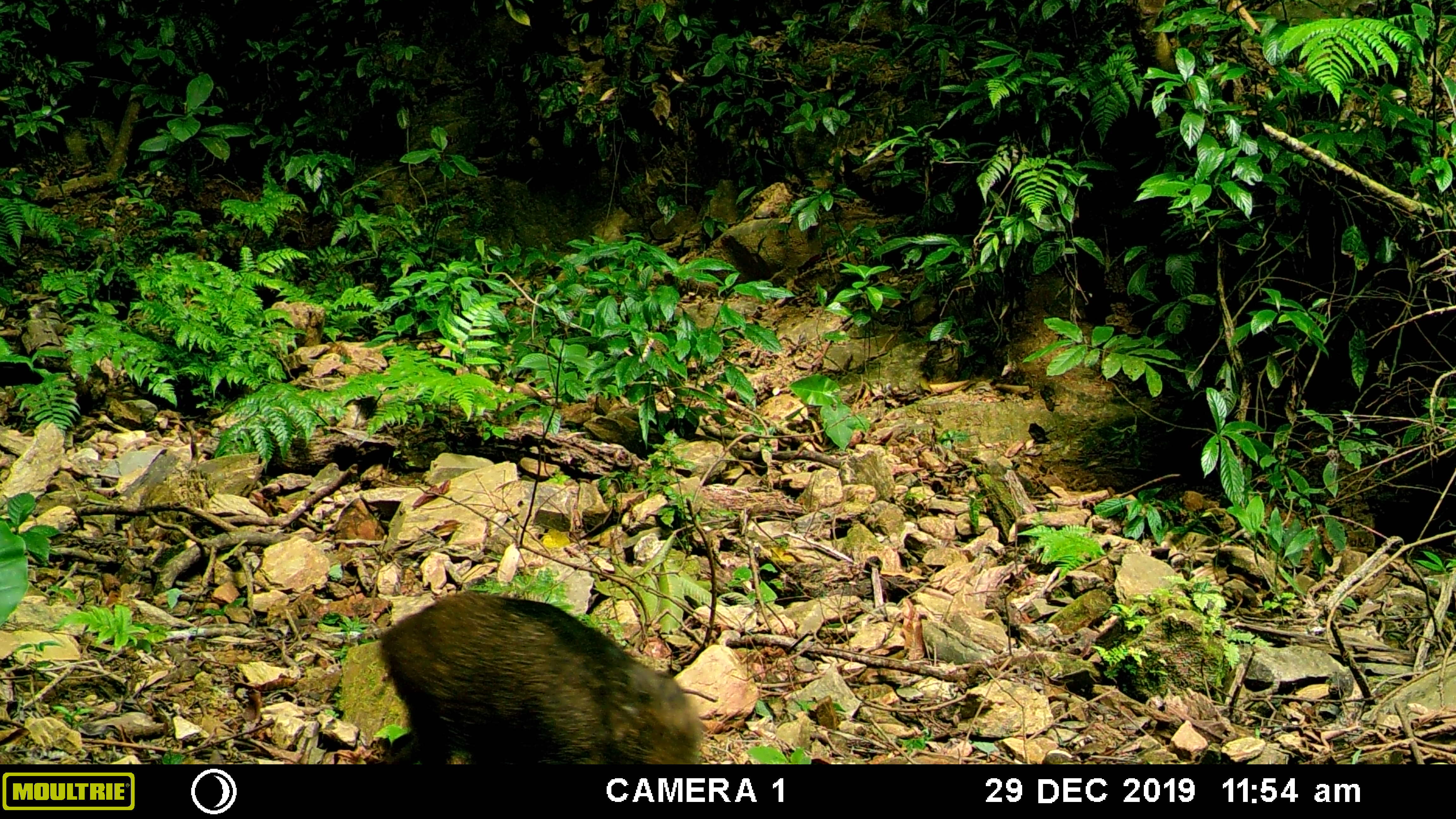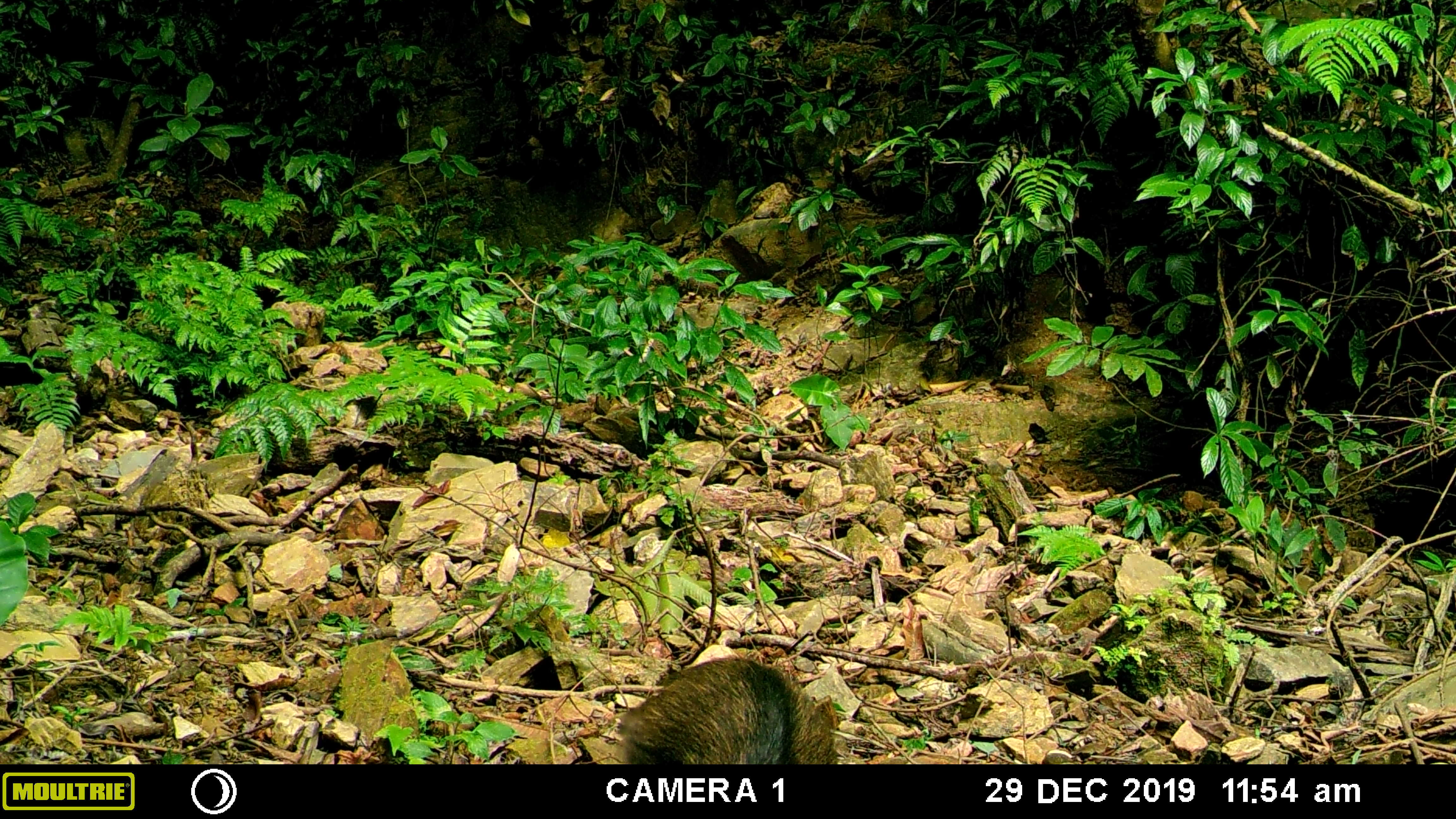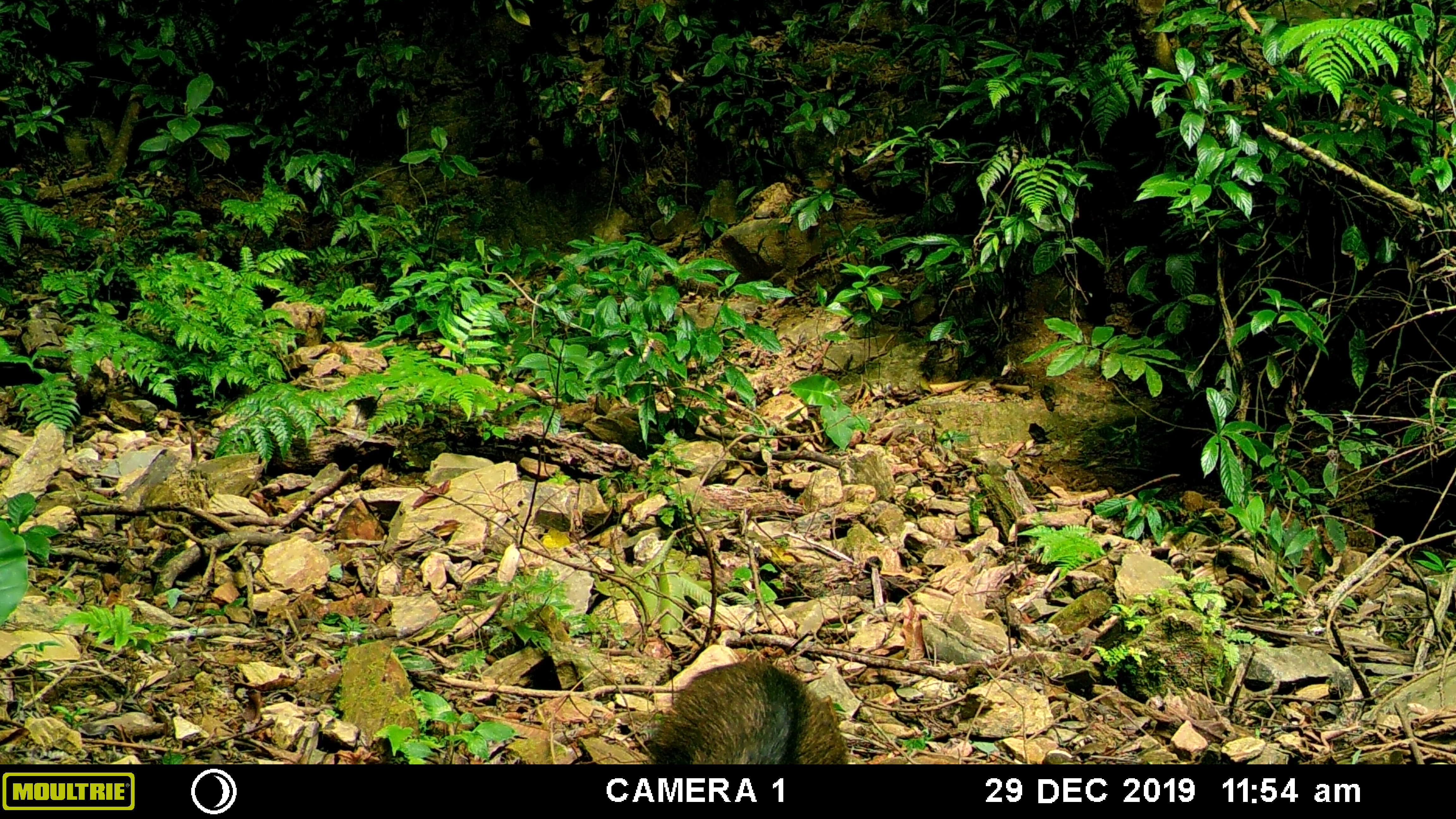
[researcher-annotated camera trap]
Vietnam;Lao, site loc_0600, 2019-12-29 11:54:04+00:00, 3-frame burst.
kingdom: Animalia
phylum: Chordata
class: Mammalia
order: Artiodactyla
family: Suidae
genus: Sus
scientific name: Sus scrofa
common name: eurasian wild pig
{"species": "eurasian wild pig (Sus scrofa)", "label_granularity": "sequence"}